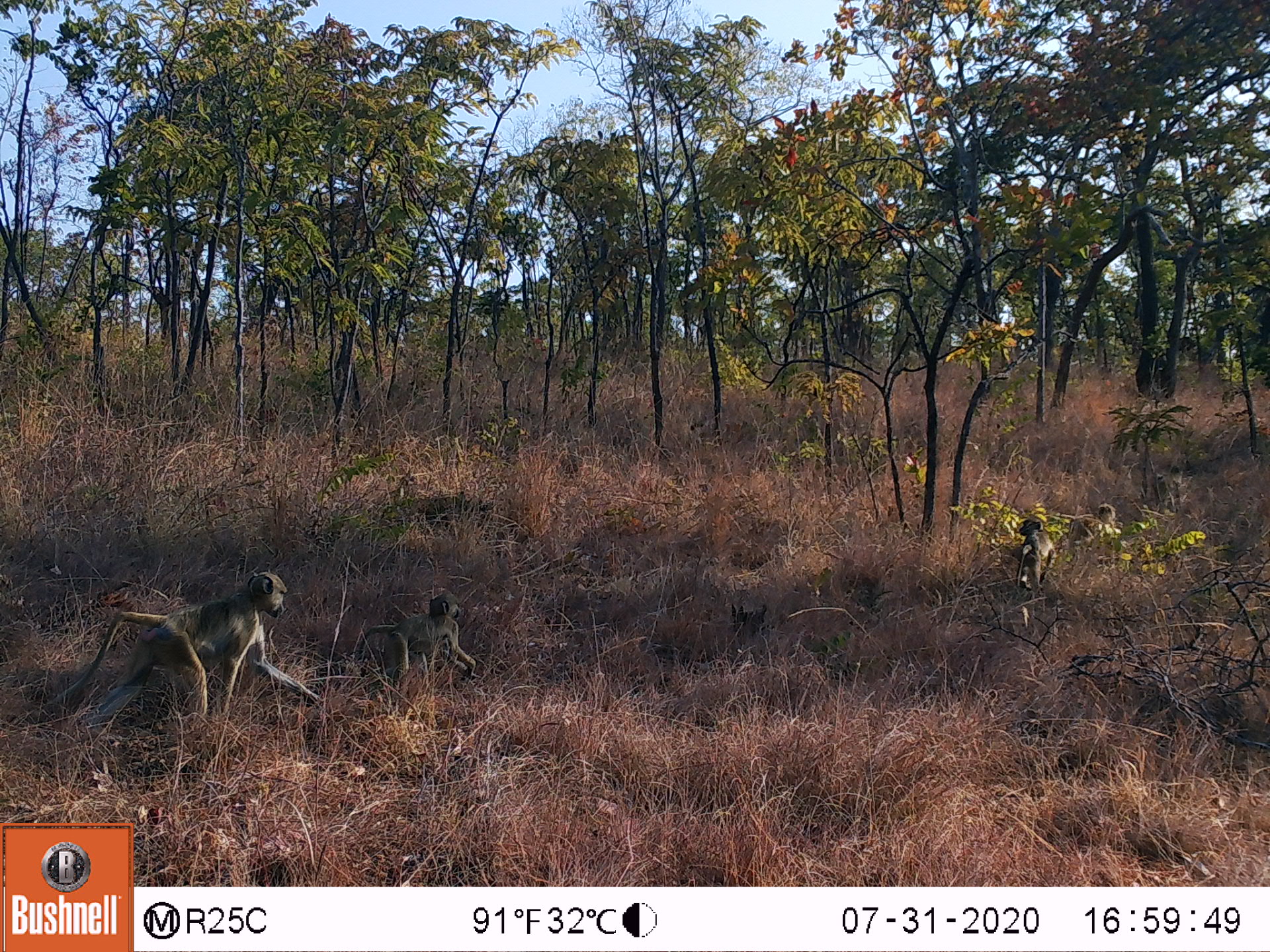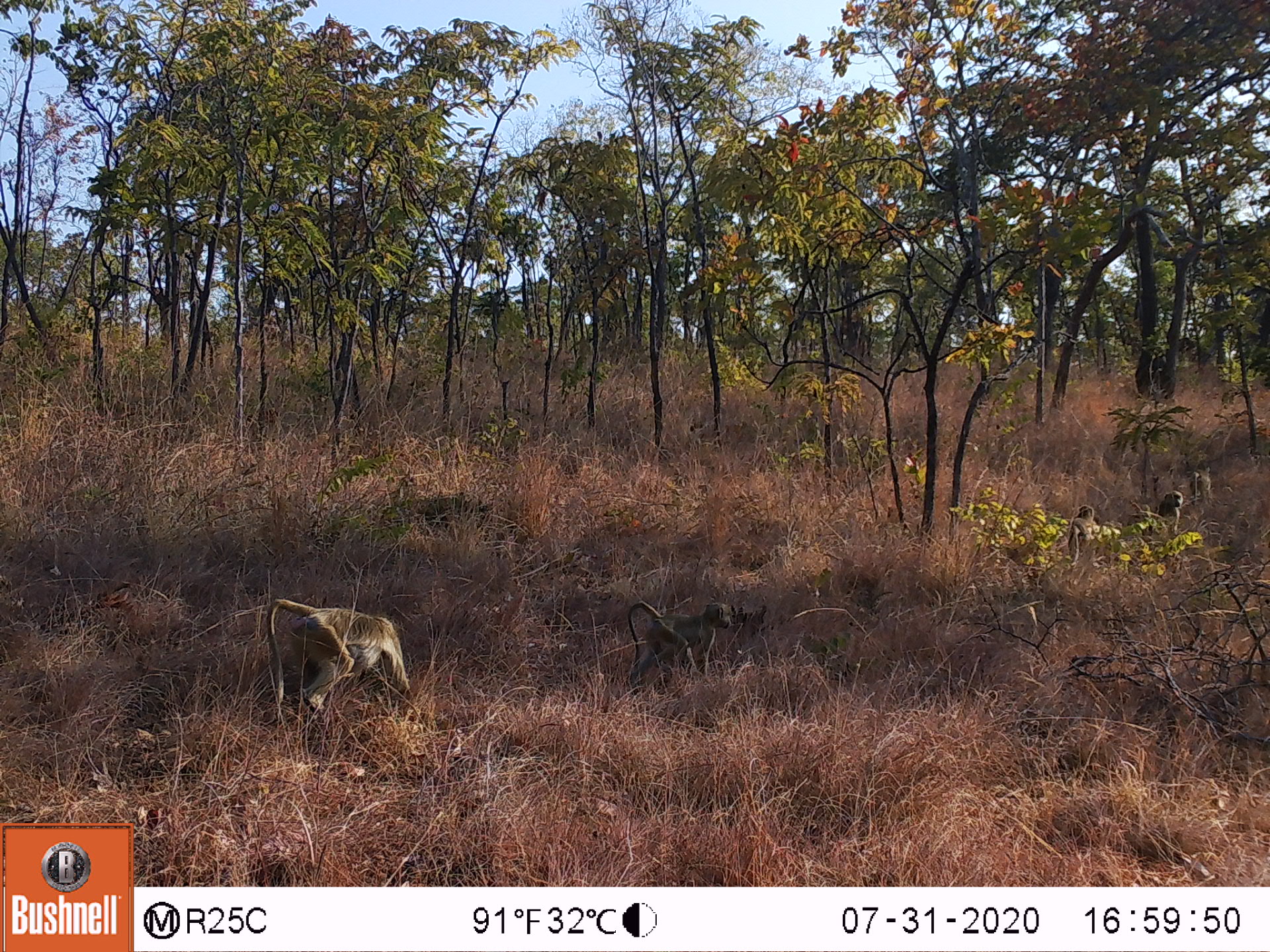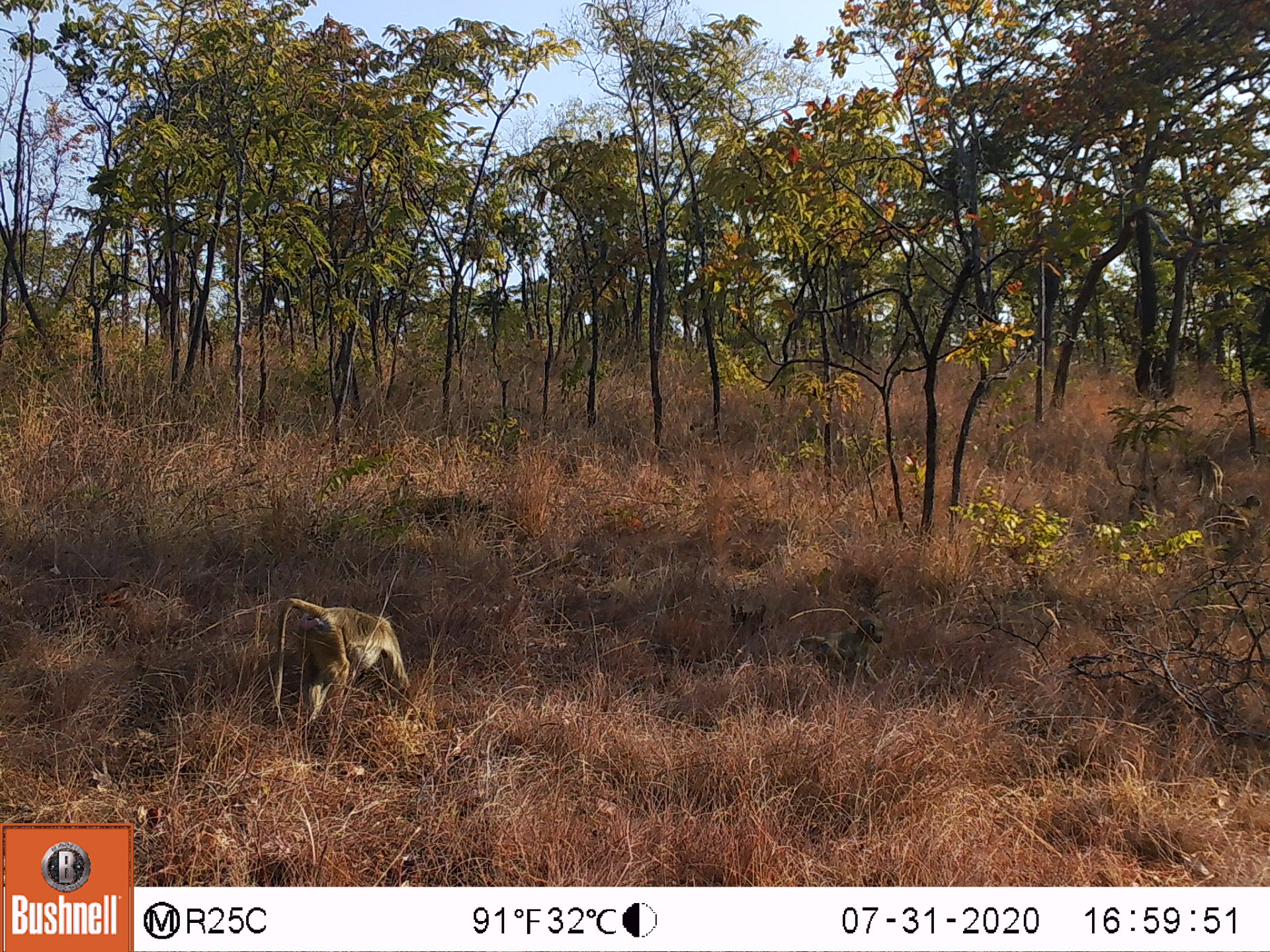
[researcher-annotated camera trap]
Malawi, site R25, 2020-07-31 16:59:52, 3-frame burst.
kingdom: Animalia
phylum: Chordata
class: Mammalia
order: Primates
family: Cercopithecidae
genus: Papio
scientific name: Papio cynocephalus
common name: yellow baboon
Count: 5.